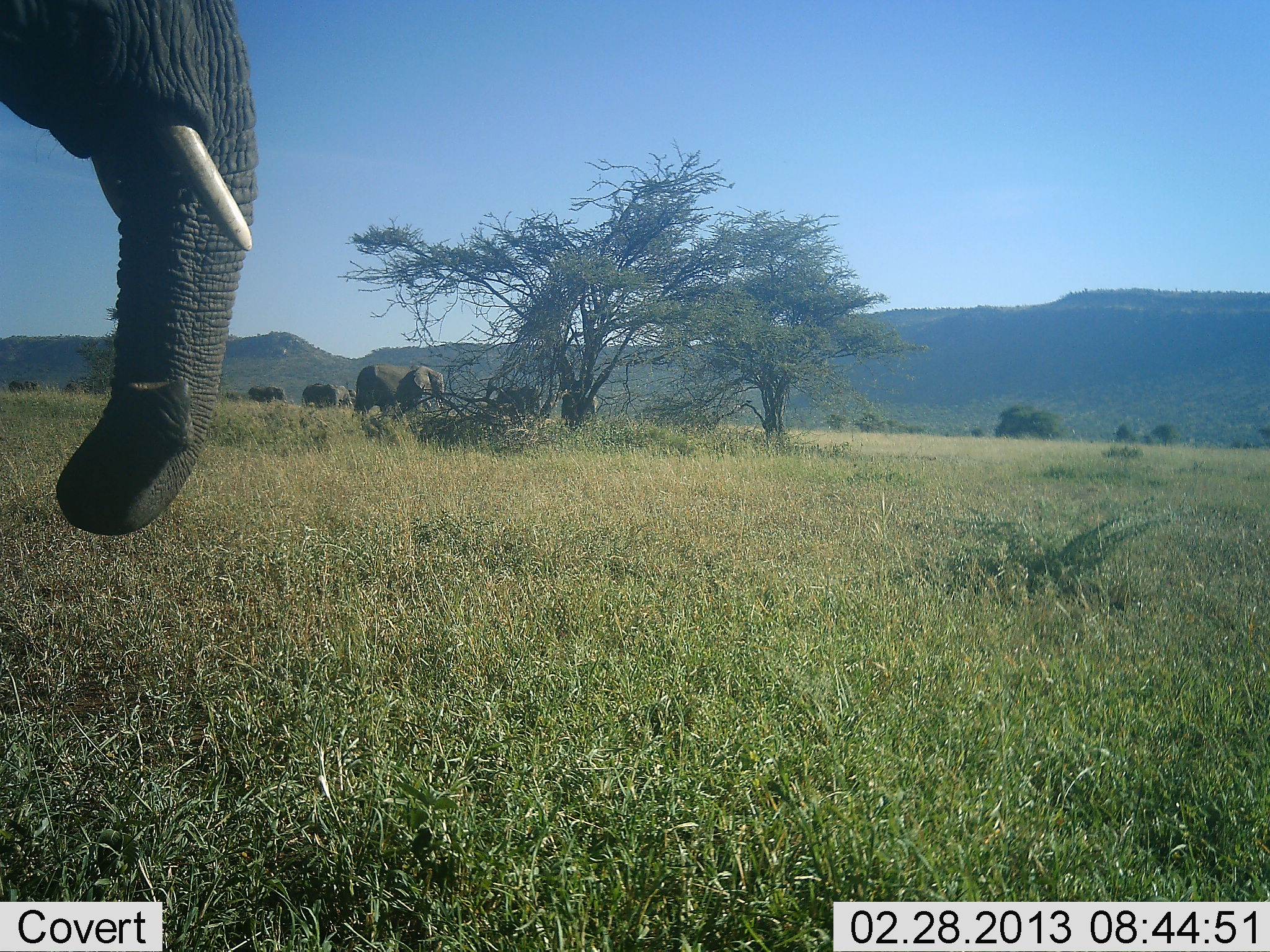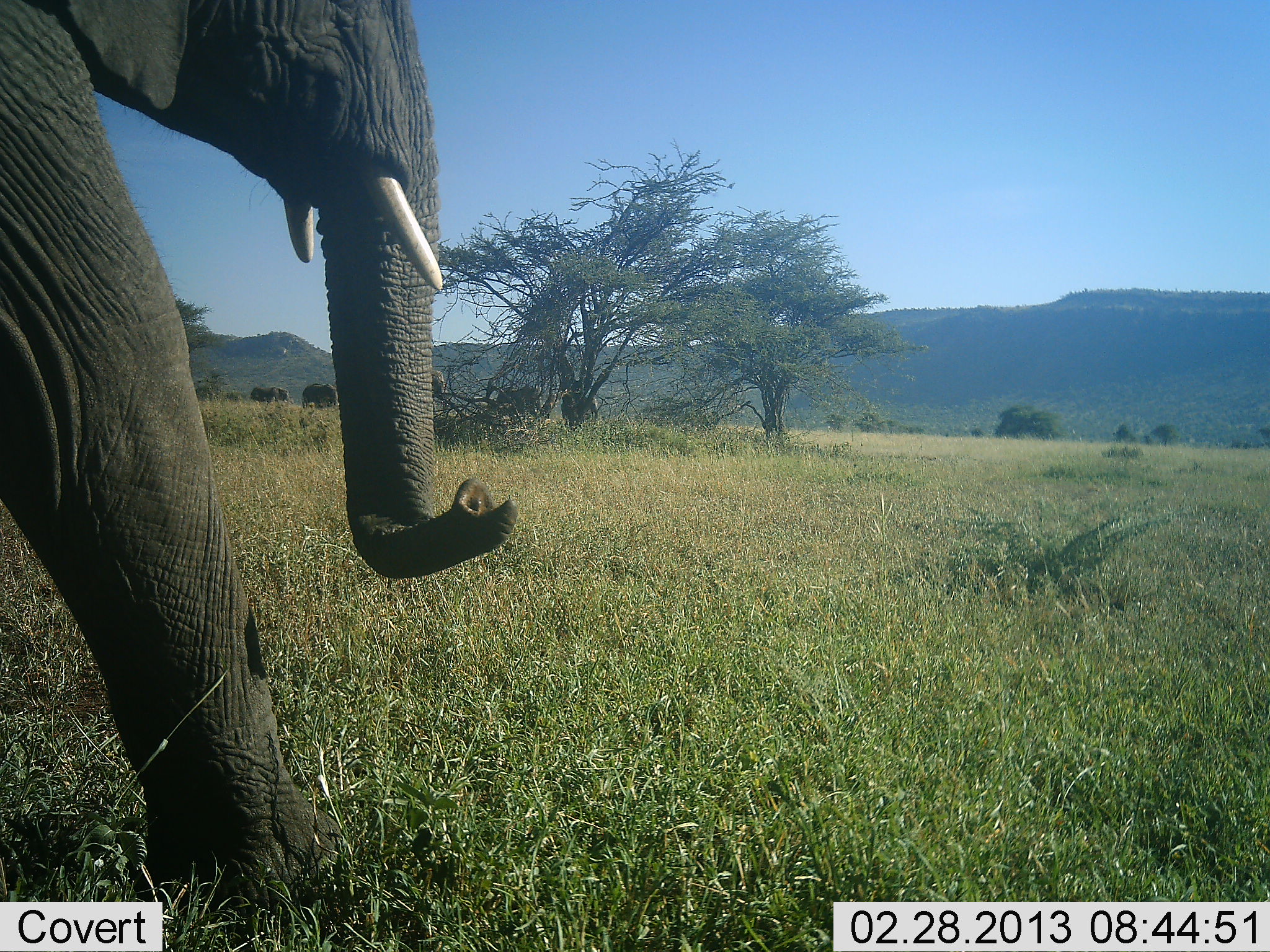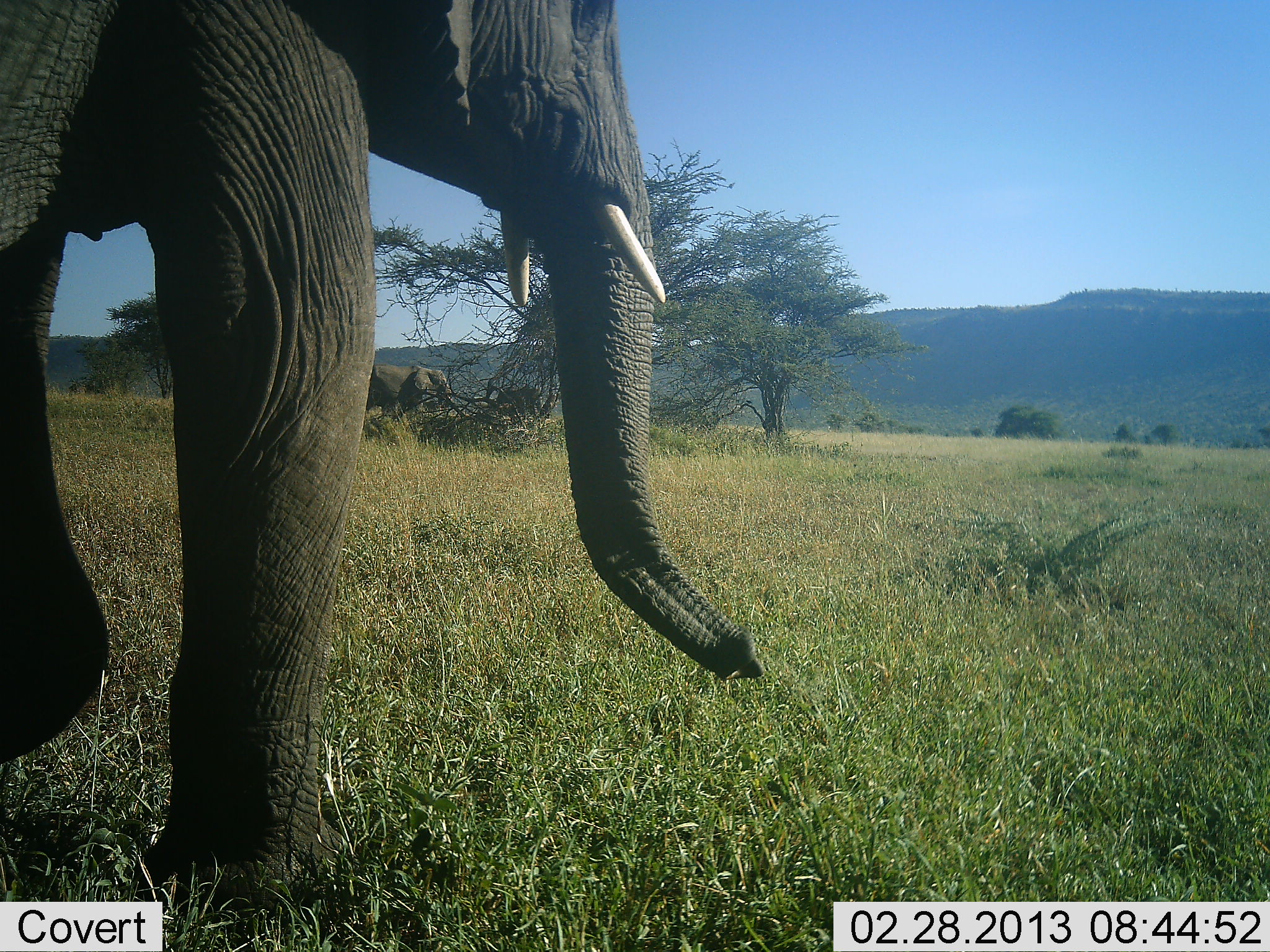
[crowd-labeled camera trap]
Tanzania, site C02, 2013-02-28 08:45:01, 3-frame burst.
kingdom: Animalia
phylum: Chordata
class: Mammalia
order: Proboscidea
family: Elephantidae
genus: Loxodonta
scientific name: Loxodonta africana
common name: african bush elephant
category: elephant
Elephant (african bush elephant) (Loxodonta africana), count 4. Behavior (volunteer vote fractions): standing 33%, resting 0%, moving 93%, interacting 0%. Young present (vote fraction): 0%. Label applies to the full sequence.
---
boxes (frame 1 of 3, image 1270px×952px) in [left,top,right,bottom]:
animal: [0,1,259,534]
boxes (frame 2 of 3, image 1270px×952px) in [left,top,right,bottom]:
animal: [1,0,516,928]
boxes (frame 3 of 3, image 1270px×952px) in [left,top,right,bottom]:
animal: [1,0,764,941]